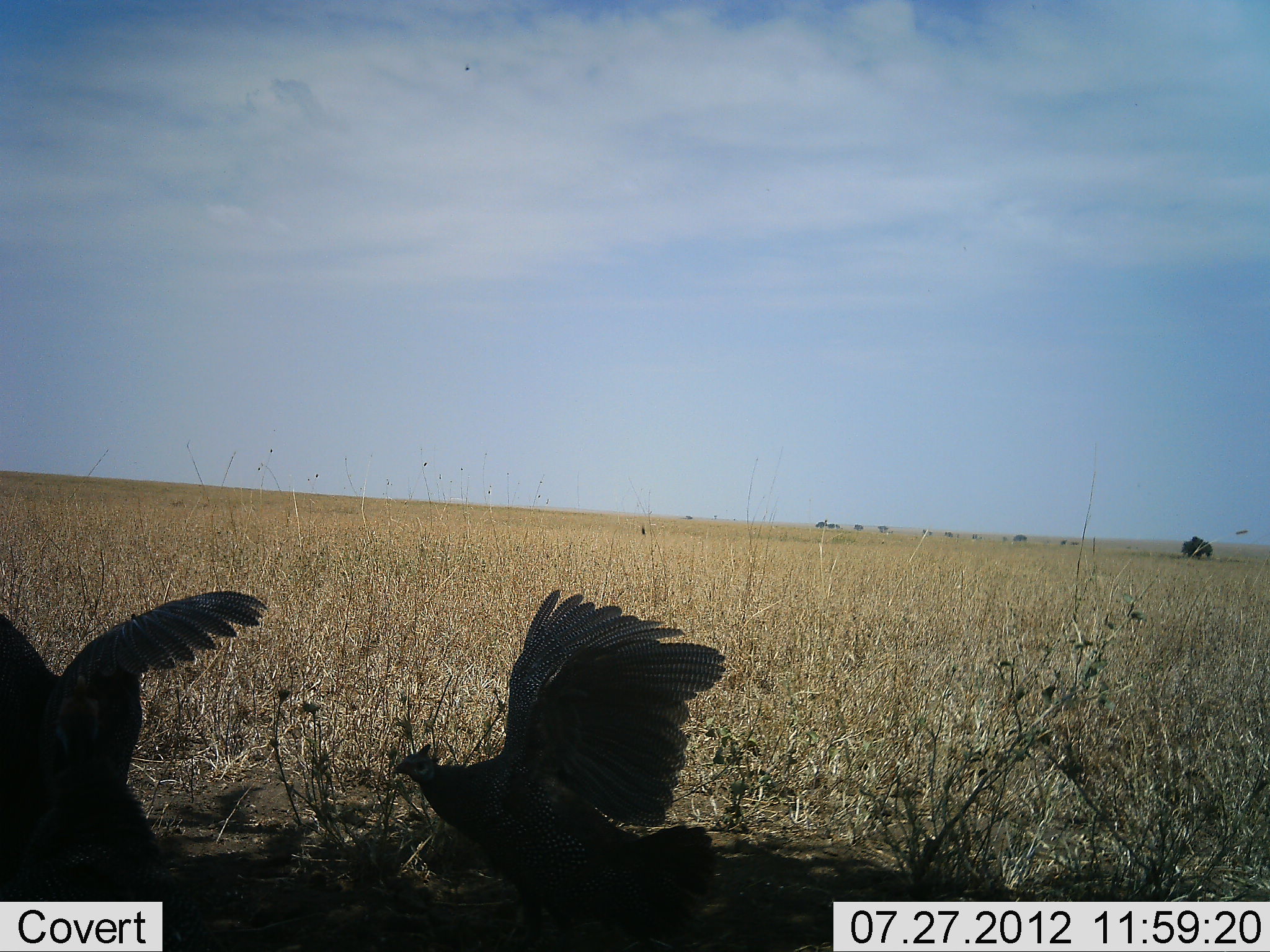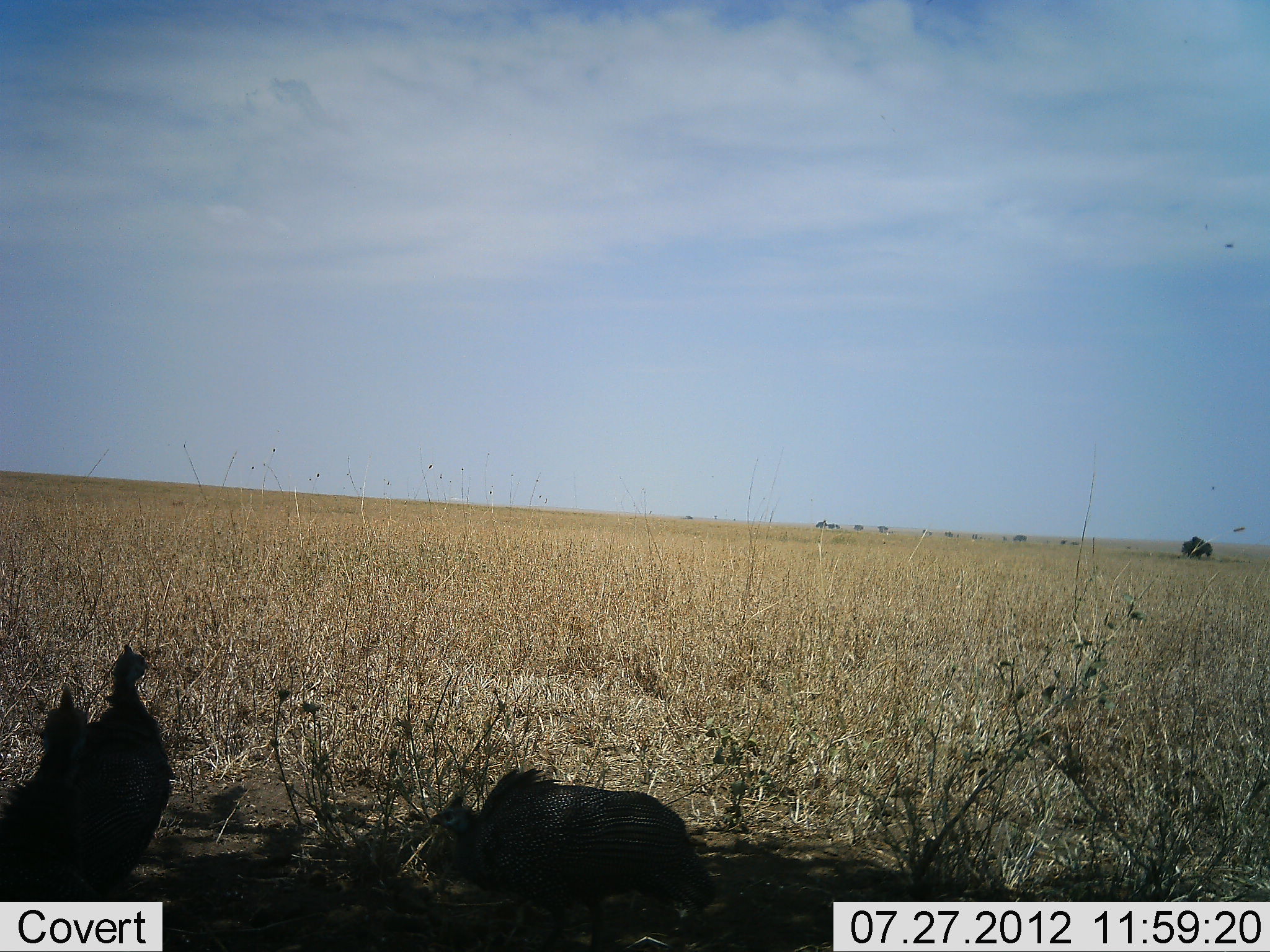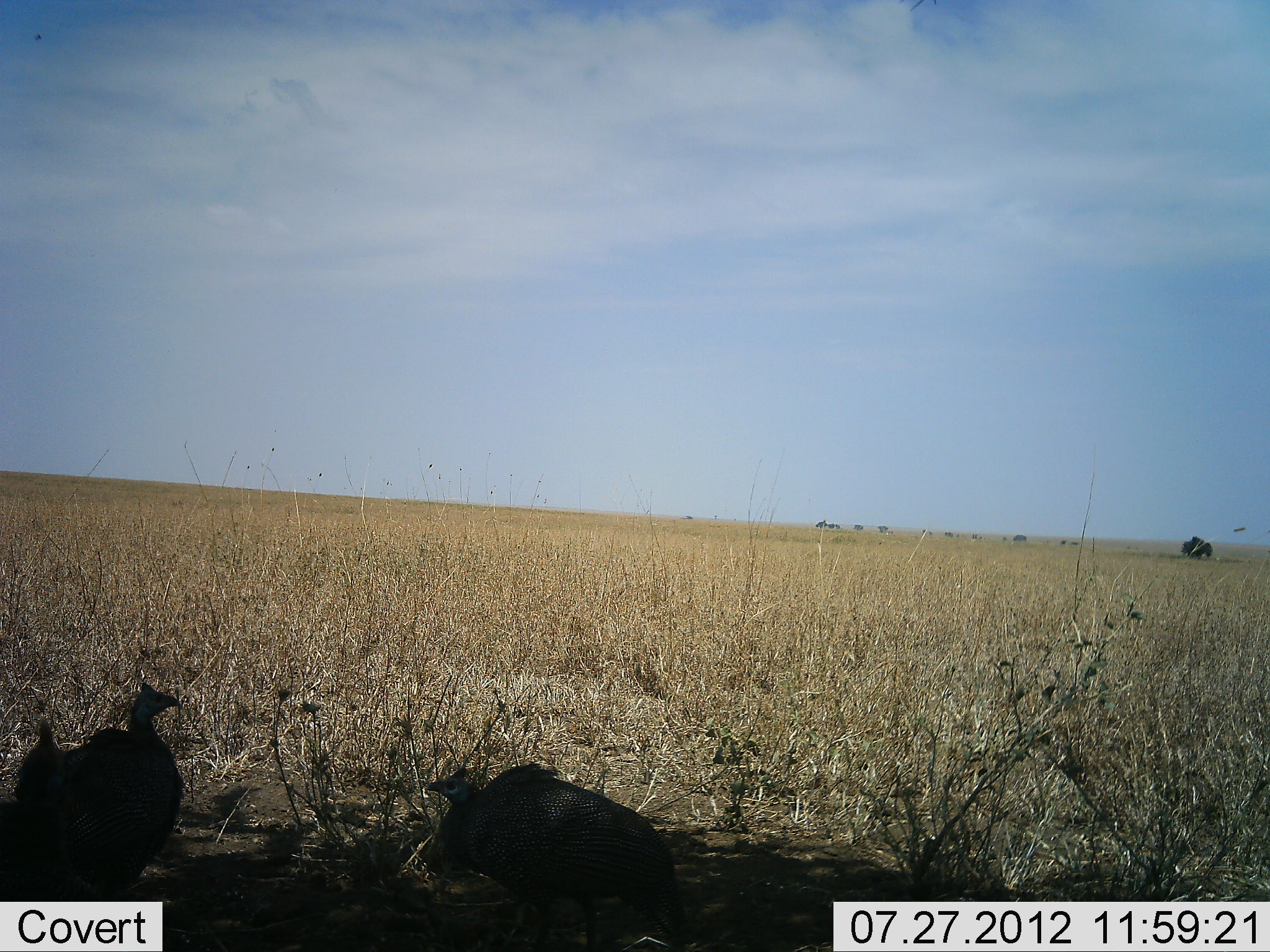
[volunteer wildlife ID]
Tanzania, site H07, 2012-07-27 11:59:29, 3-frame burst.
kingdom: Animalia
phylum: Chordata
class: Aves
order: Galliformes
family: Numididae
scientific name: Numididae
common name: guinea fowl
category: guineafowl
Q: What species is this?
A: Guineafowl (guinea fowl) (Numididae).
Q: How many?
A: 3.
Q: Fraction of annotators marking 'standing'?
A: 30%.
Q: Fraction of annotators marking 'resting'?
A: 10%.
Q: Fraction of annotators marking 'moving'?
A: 80%.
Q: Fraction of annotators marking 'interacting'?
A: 10%.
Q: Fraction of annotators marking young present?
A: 0%.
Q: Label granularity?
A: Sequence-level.